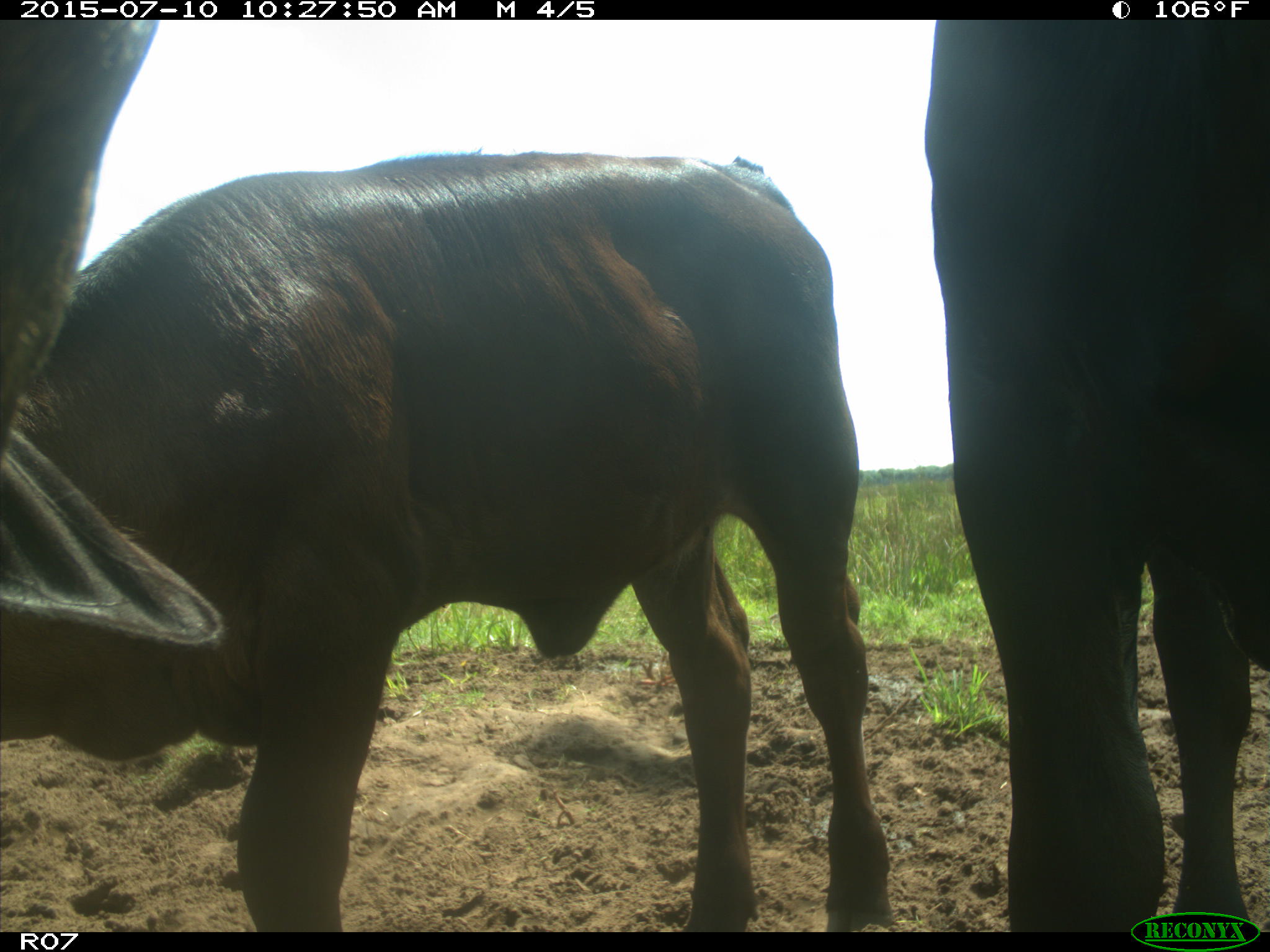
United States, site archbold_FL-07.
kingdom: Animalia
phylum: Chordata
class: Mammalia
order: Artiodactyla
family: Bovidae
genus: Bos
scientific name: Bos taurus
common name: domestic cow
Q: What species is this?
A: Bos taurus (domestic cow).